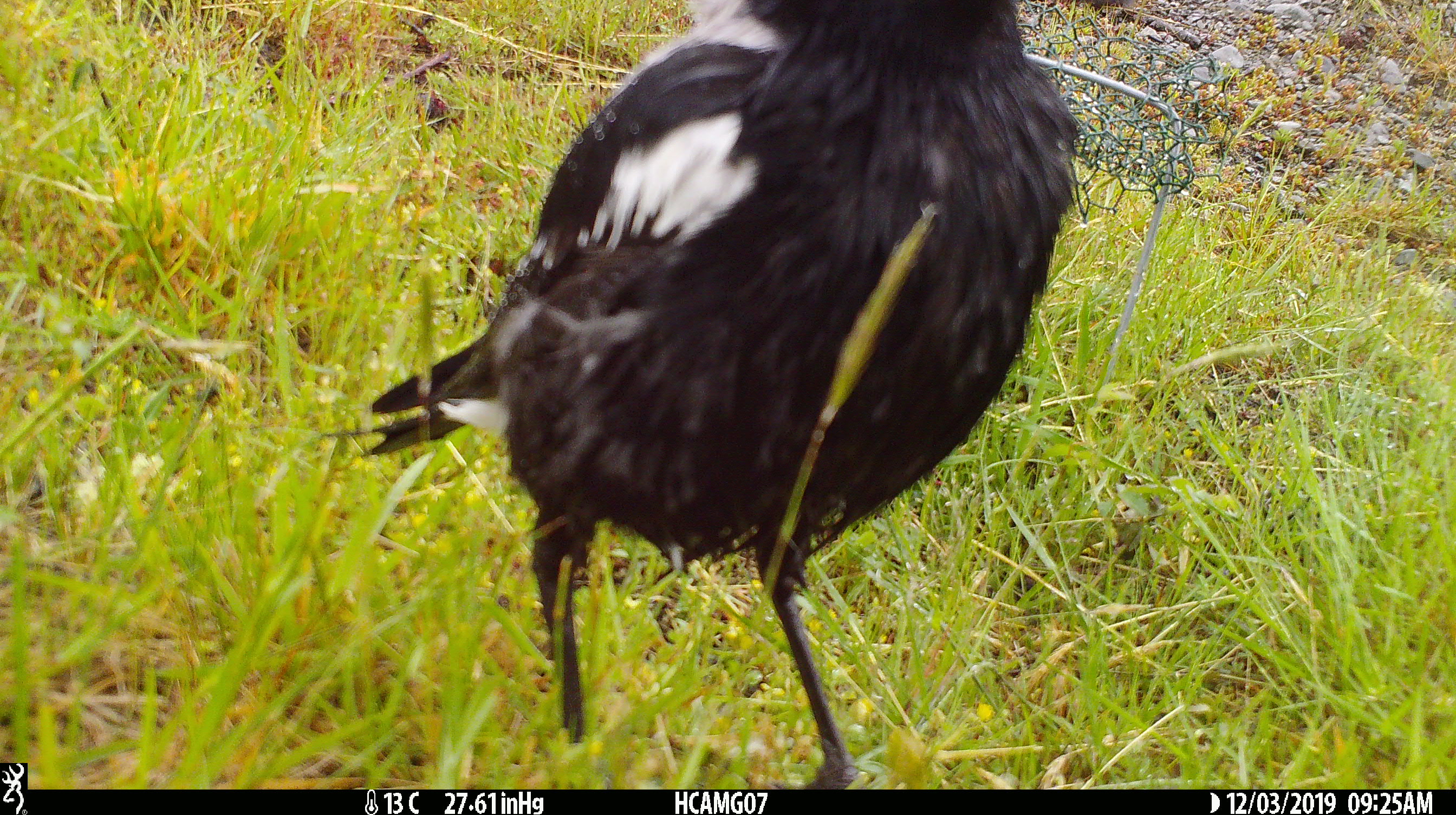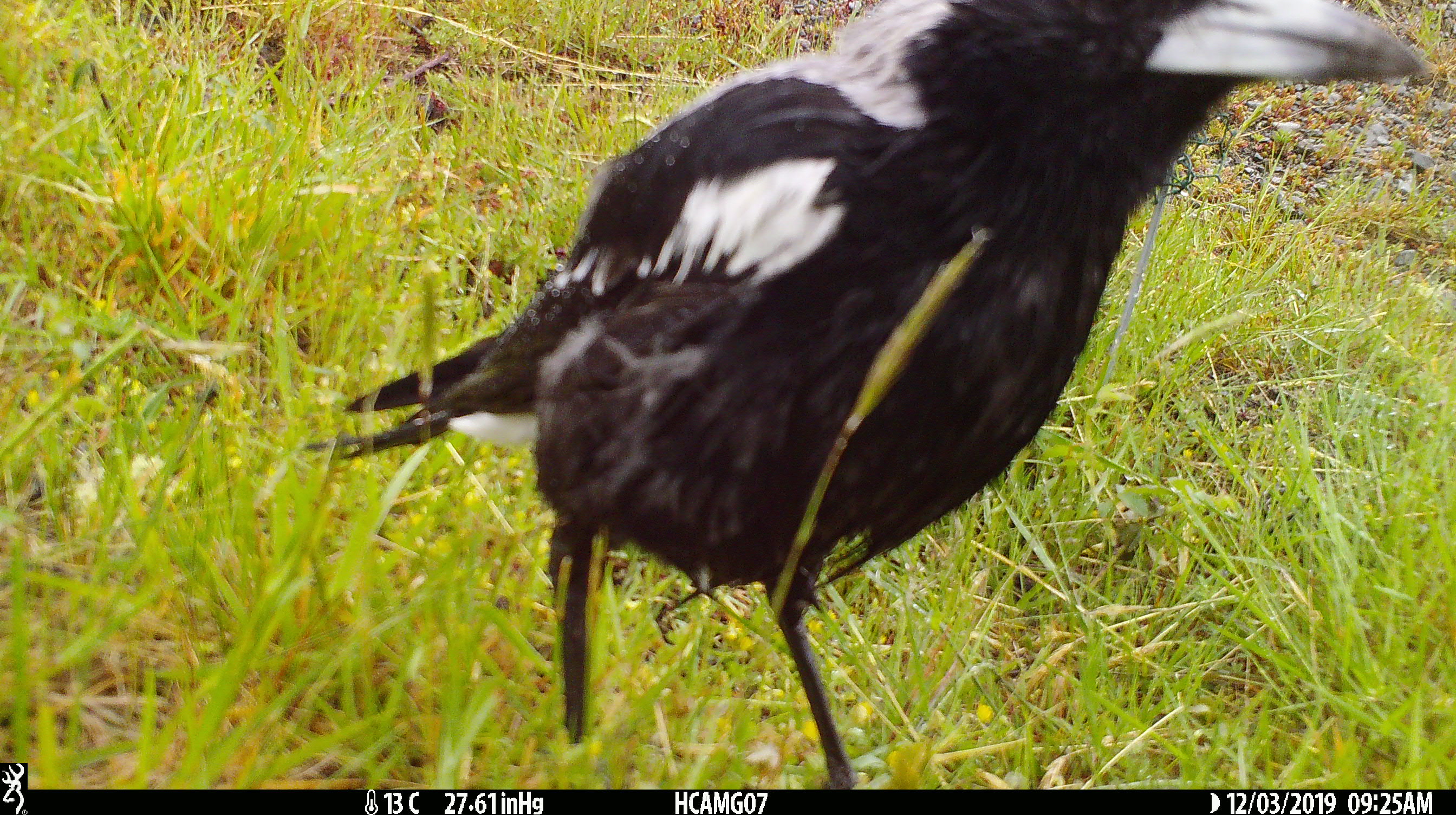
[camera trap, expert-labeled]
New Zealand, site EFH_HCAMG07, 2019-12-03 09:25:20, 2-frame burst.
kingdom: Animalia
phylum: Chordata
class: Aves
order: Passeriformes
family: Artamidae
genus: Gymnorhina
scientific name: Gymnorhina tibicen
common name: australian magpie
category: magpie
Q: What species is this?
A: Magpie (australian magpie) (Gymnorhina tibicen).